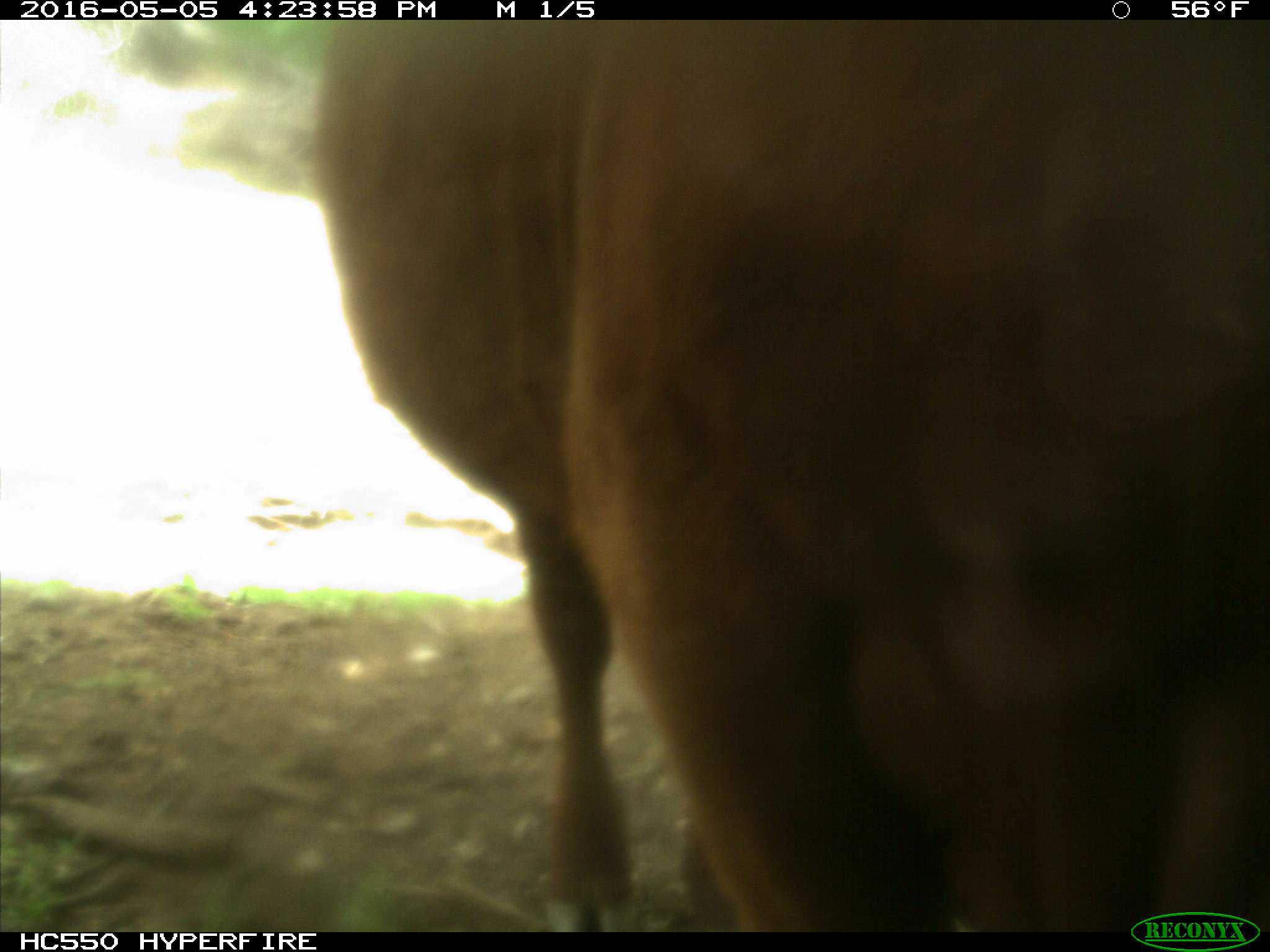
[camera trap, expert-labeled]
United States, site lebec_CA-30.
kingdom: Animalia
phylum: Chordata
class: Mammalia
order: Artiodactyla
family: Bovidae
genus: Bos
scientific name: Bos taurus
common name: domestic cow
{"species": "Bos taurus (domestic cow)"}